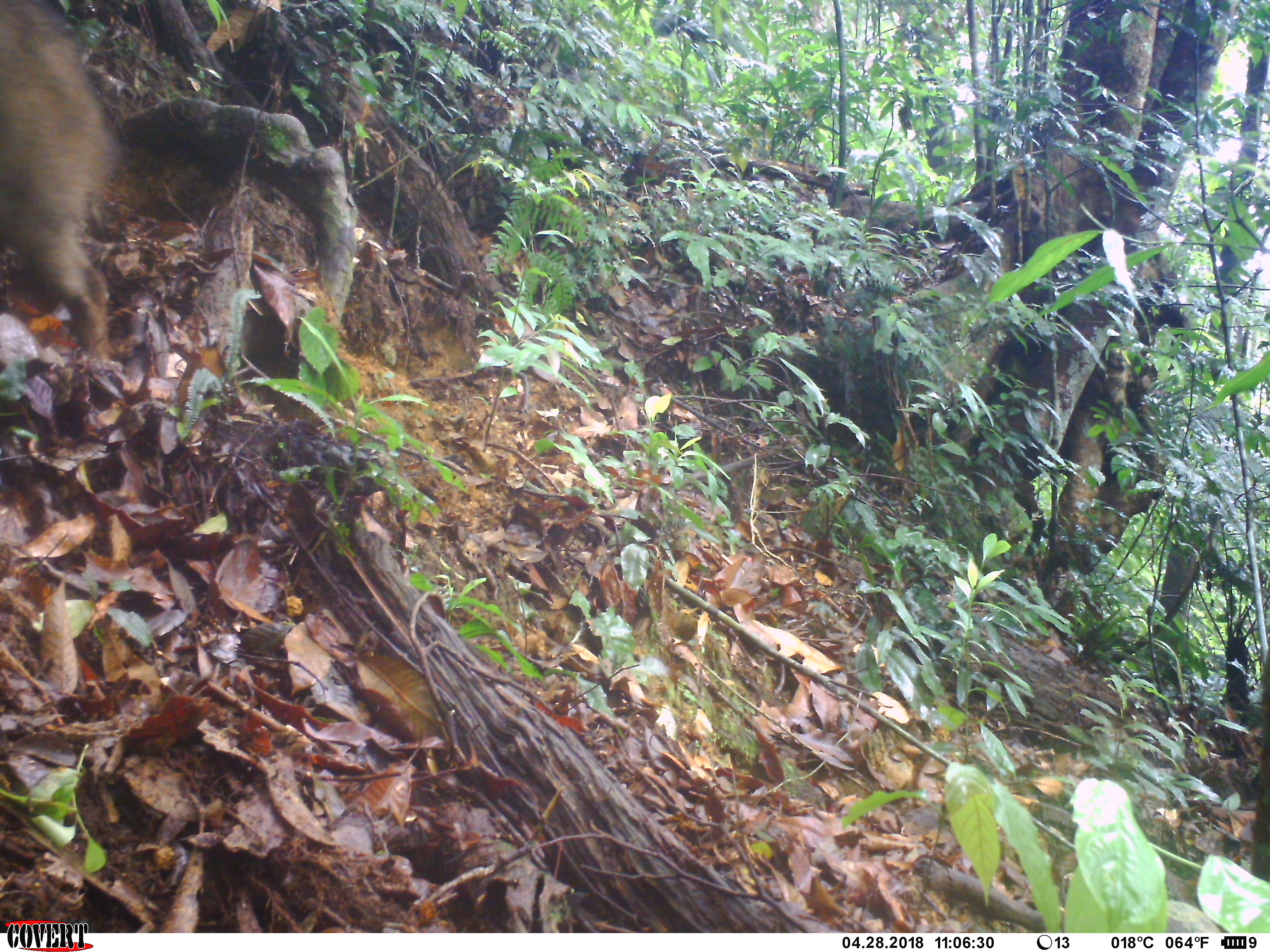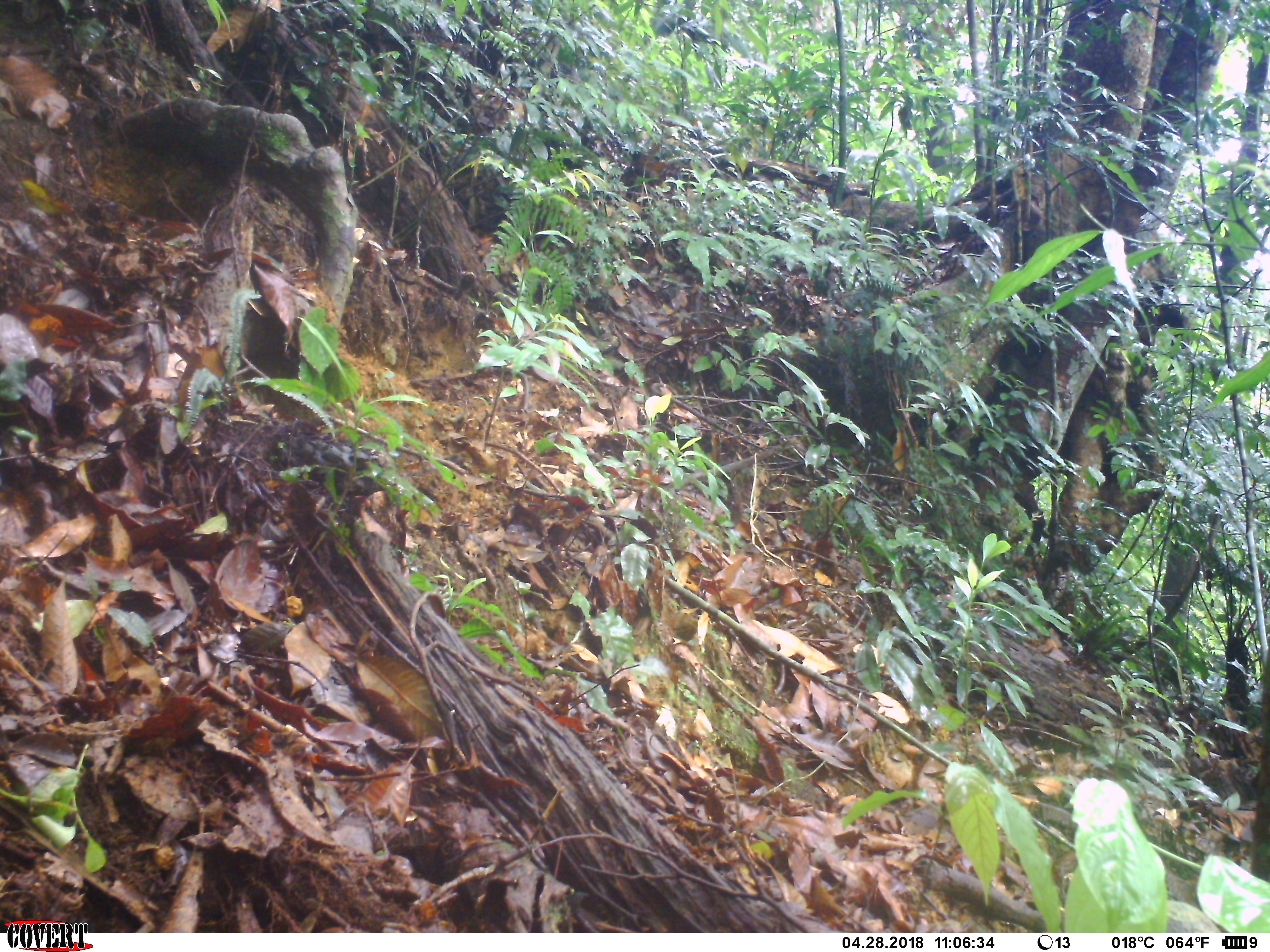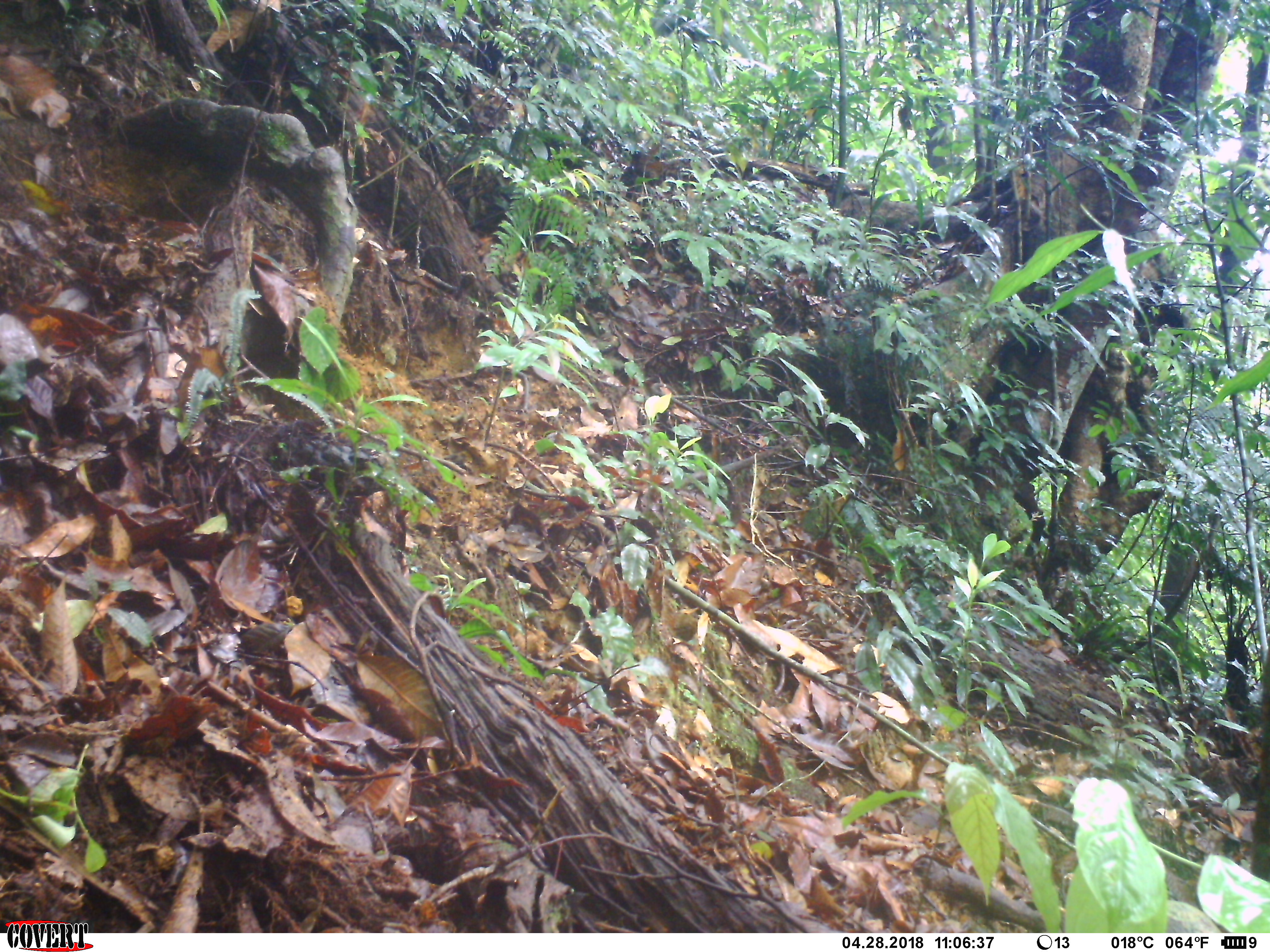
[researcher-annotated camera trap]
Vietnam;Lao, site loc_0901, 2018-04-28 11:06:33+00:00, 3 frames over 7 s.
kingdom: Animalia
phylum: Chordata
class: Mammalia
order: Artiodactyla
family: Suidae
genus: Sus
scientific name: Sus scrofa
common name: eurasian wild pig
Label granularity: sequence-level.